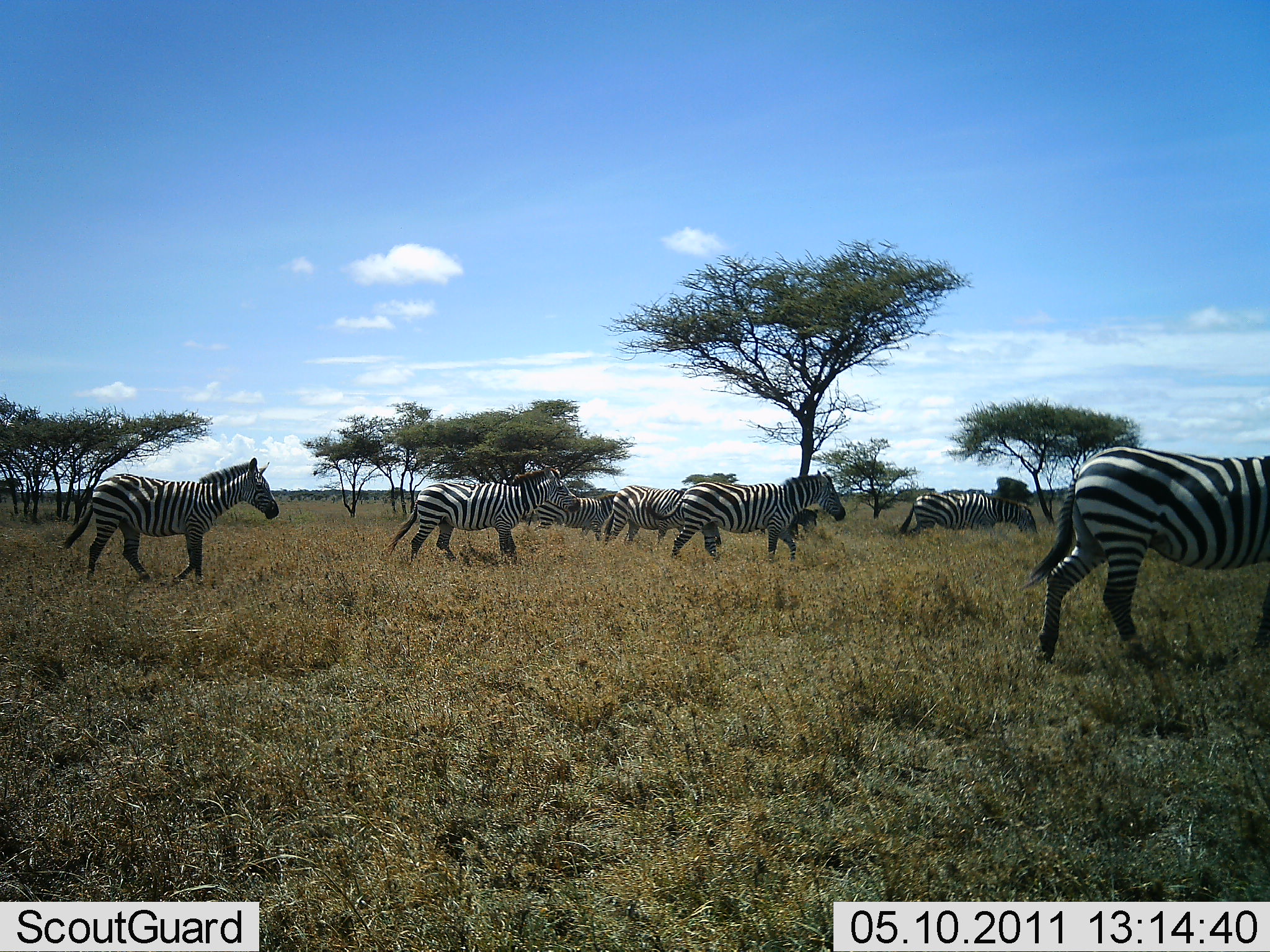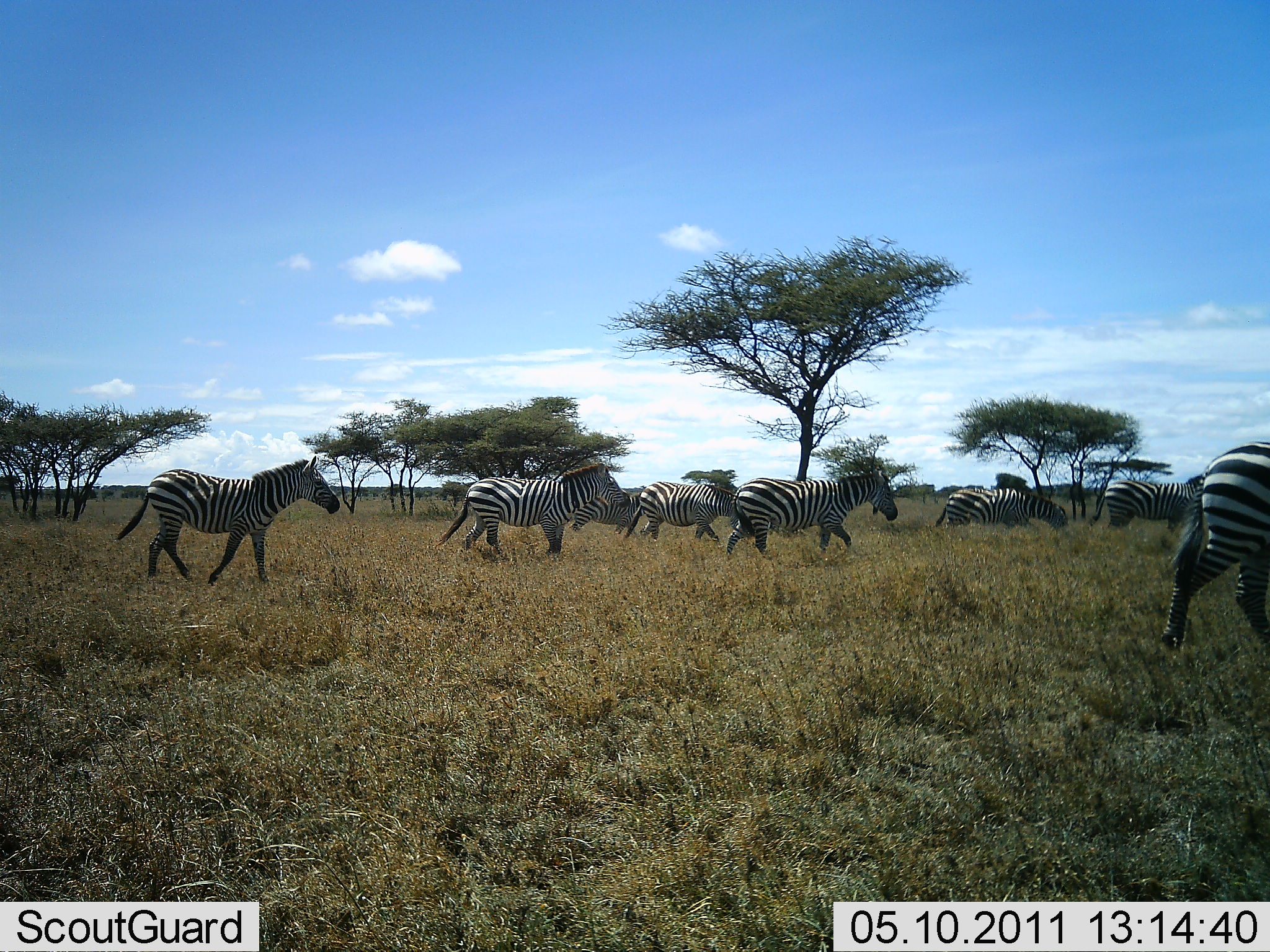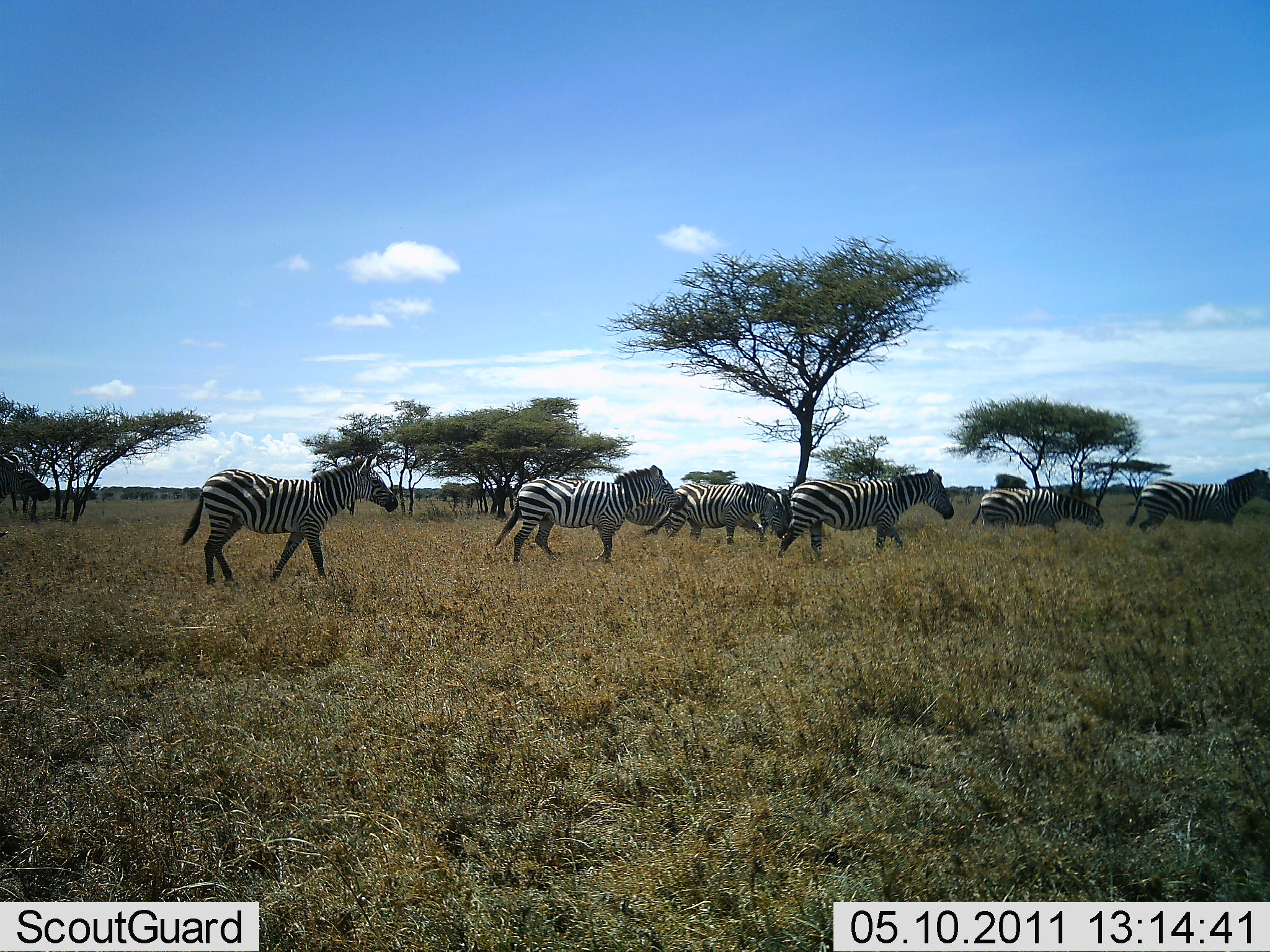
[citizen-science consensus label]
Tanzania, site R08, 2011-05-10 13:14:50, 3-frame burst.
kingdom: Animalia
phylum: Chordata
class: Mammalia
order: Perissodactyla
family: Equidae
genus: Equus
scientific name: Equus quagga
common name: plains zebra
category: zebra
Zebra (plains zebra) (Equus quagga), count 8. Behavior (volunteer vote fractions): standing 7%, resting 0%, moving 100%, interacting 0%. Young present (vote fraction): 0%. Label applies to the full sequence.